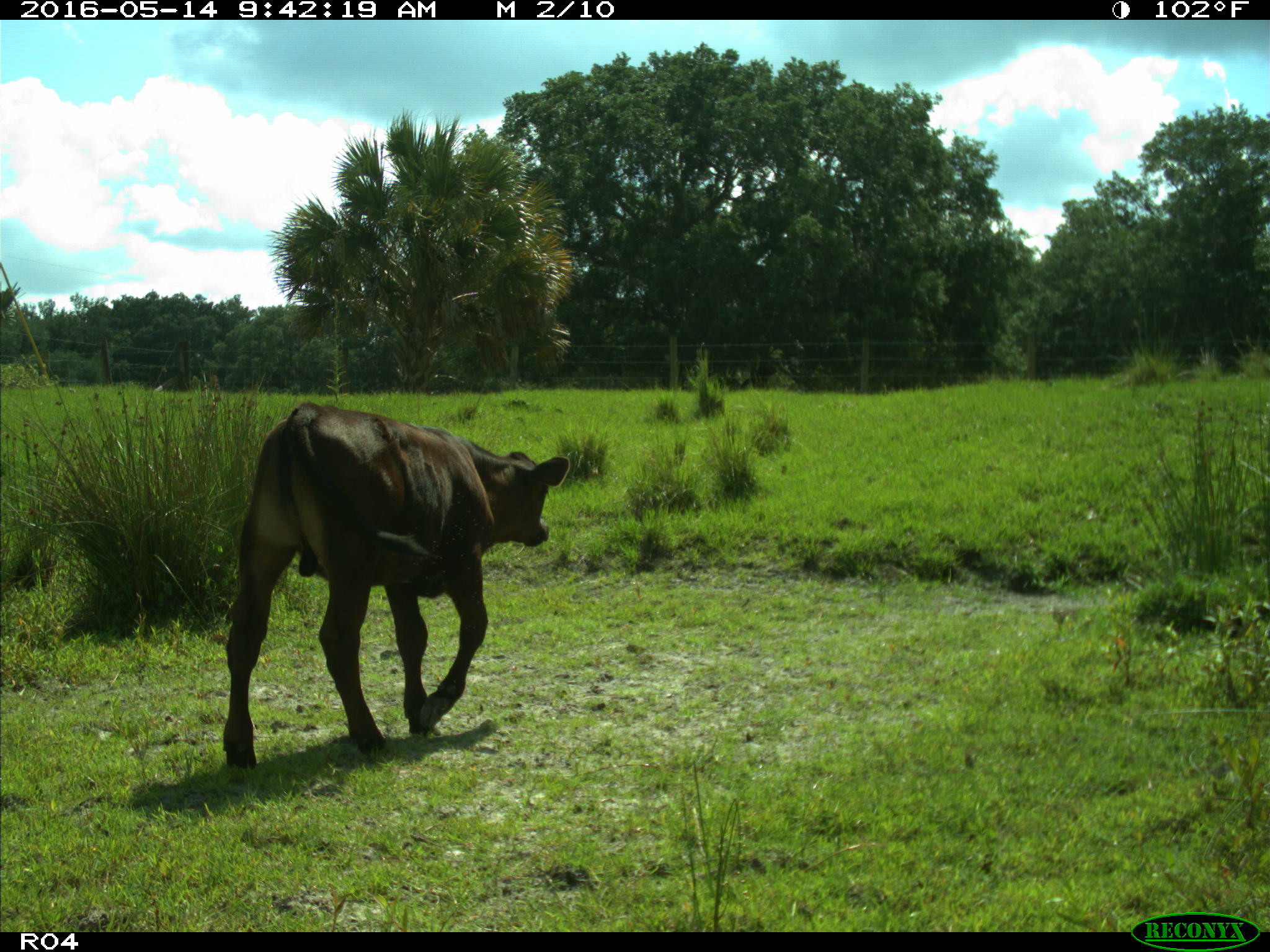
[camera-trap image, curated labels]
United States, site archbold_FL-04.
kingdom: Animalia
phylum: Chordata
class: Mammalia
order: Artiodactyla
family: Bovidae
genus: Bos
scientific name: Bos taurus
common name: domestic cow